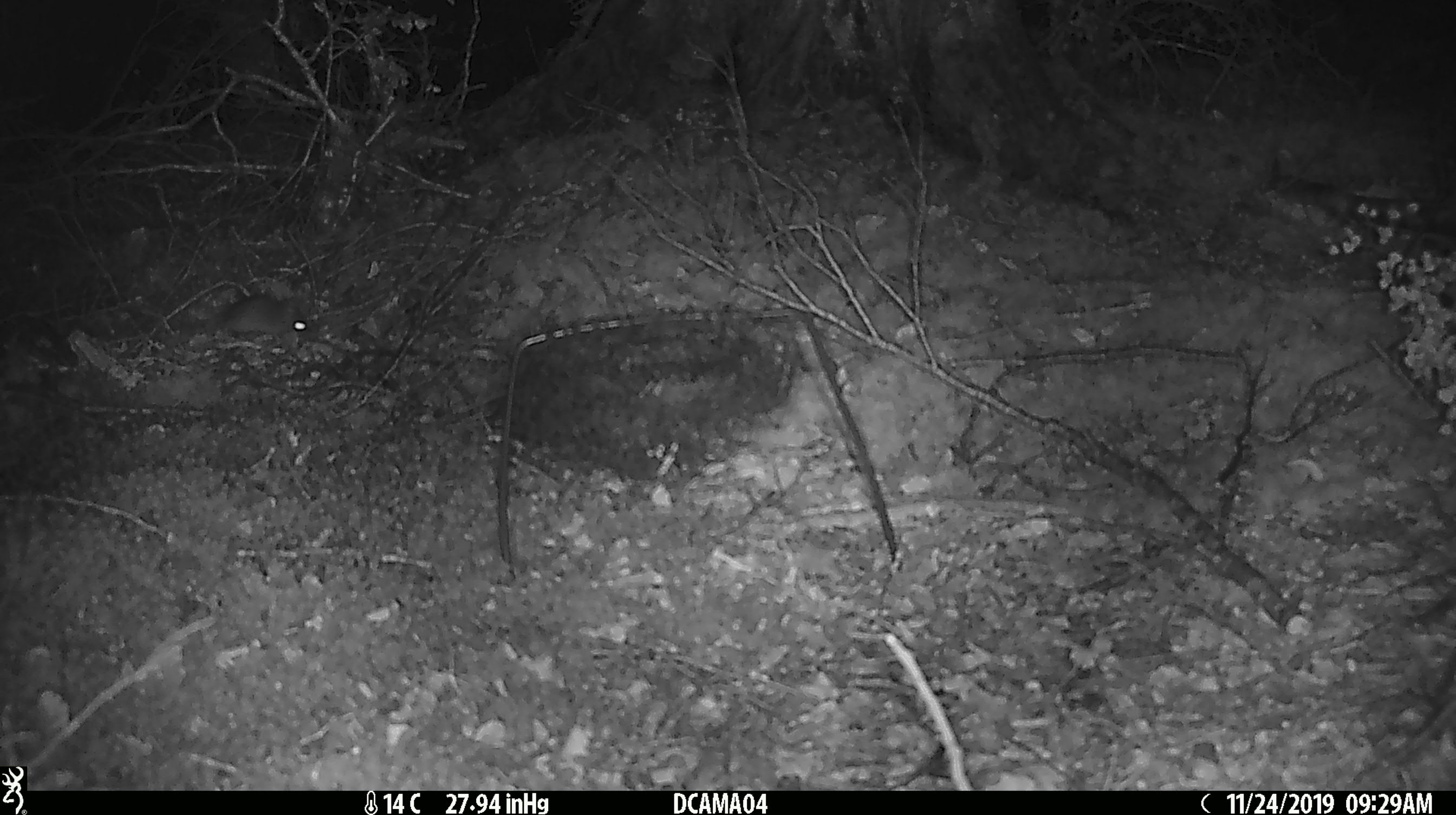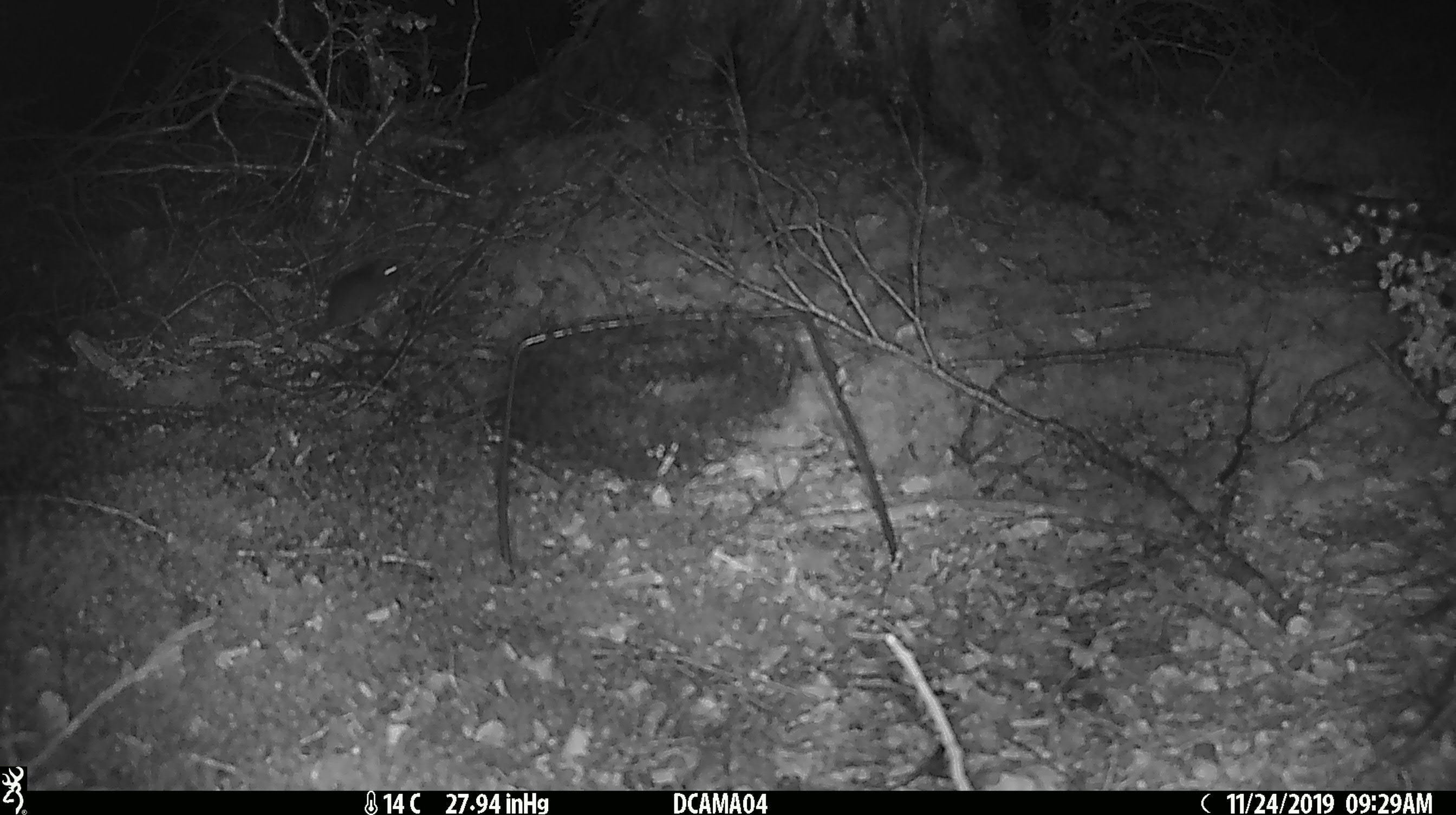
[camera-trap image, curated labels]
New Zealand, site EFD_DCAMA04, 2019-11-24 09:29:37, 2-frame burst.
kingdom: Animalia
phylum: Chordata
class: Mammalia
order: Rodentia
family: Muridae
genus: Mus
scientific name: Mus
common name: mouse